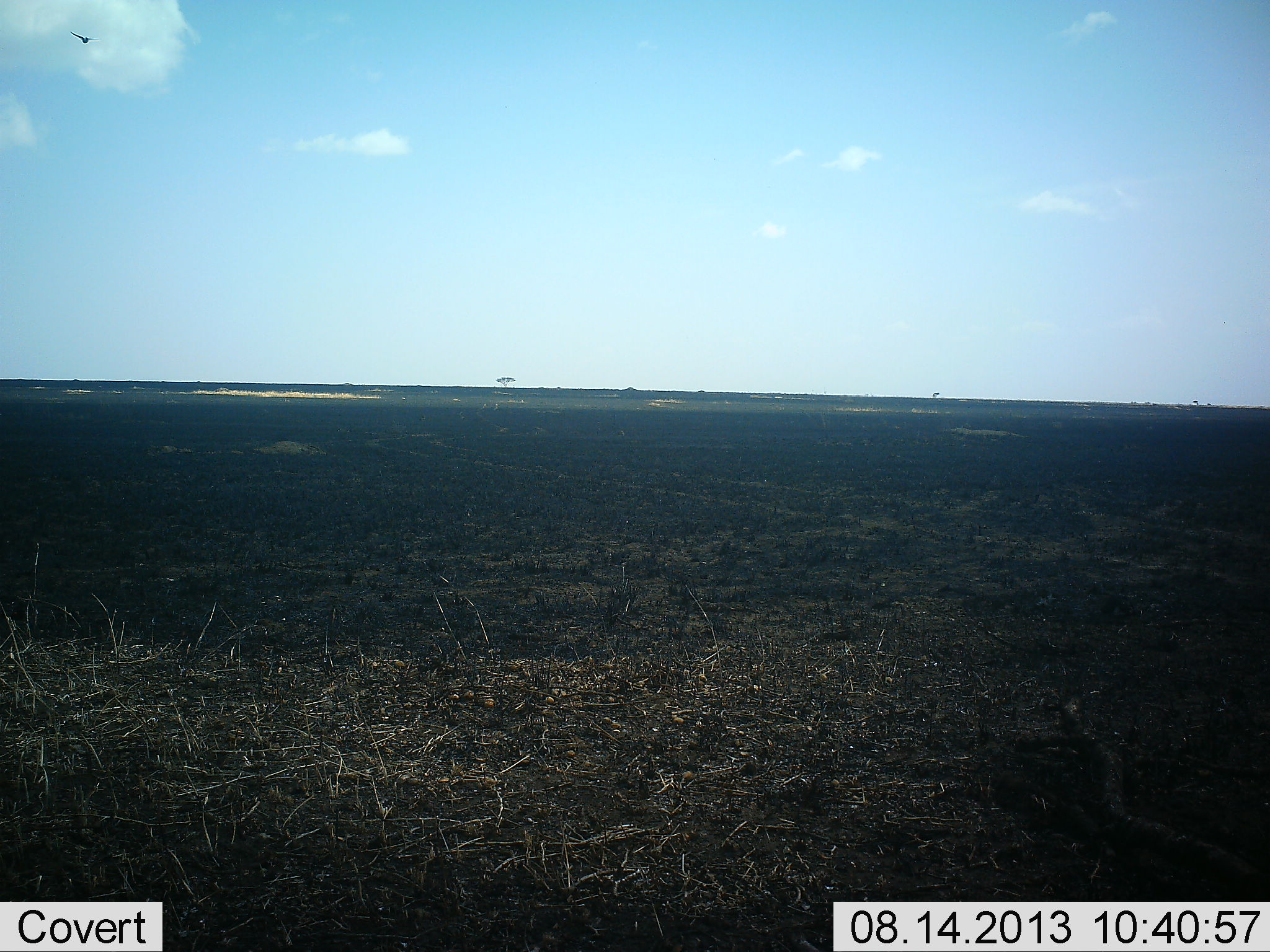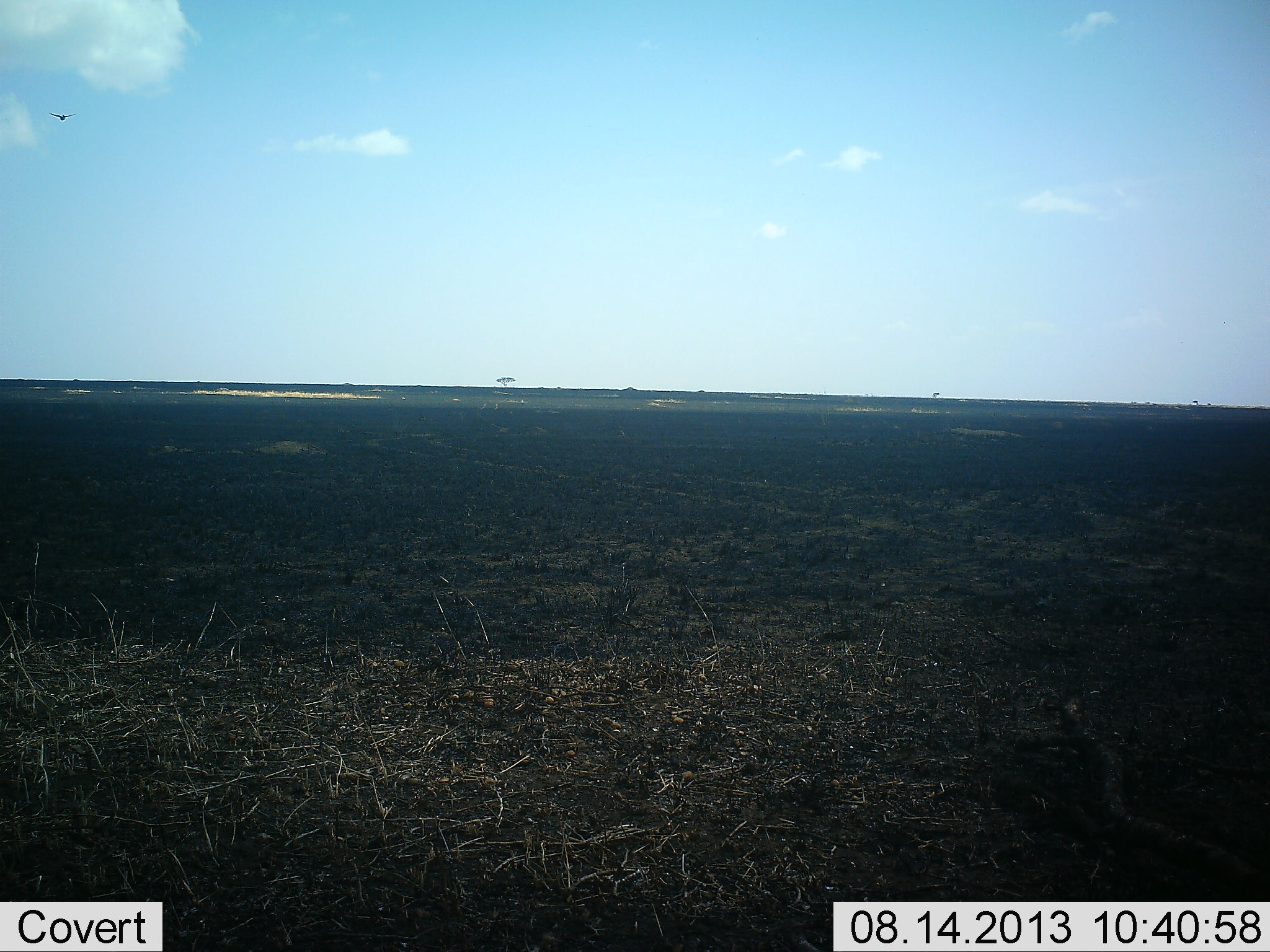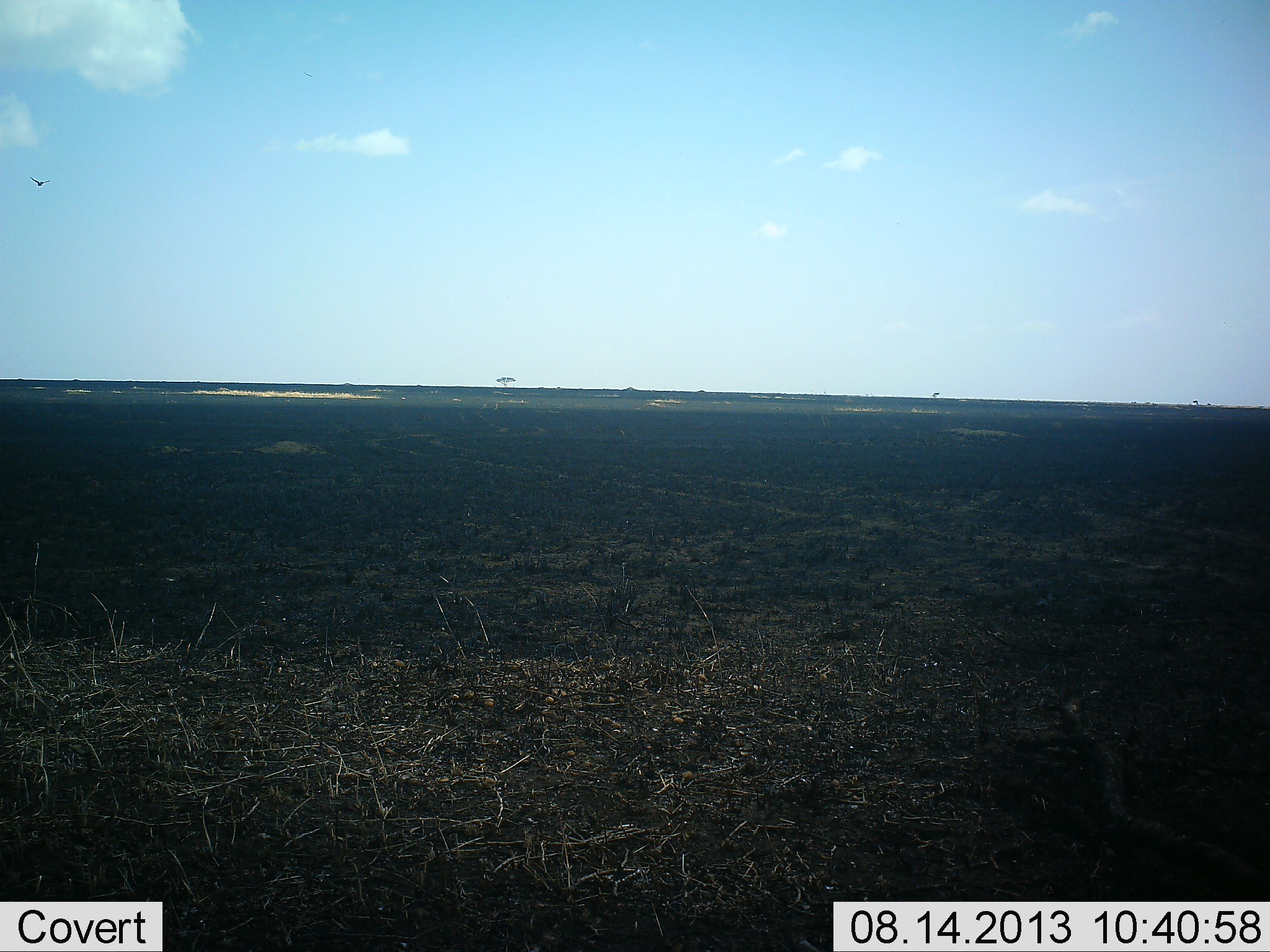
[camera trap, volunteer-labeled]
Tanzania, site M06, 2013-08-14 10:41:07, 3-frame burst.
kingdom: Animalia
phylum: Chordata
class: Aves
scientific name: Aves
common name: bird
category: otherbird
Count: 1.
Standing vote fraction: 0%.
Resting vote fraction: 0%.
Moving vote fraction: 100%.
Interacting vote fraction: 0%.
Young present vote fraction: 0%.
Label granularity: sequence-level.